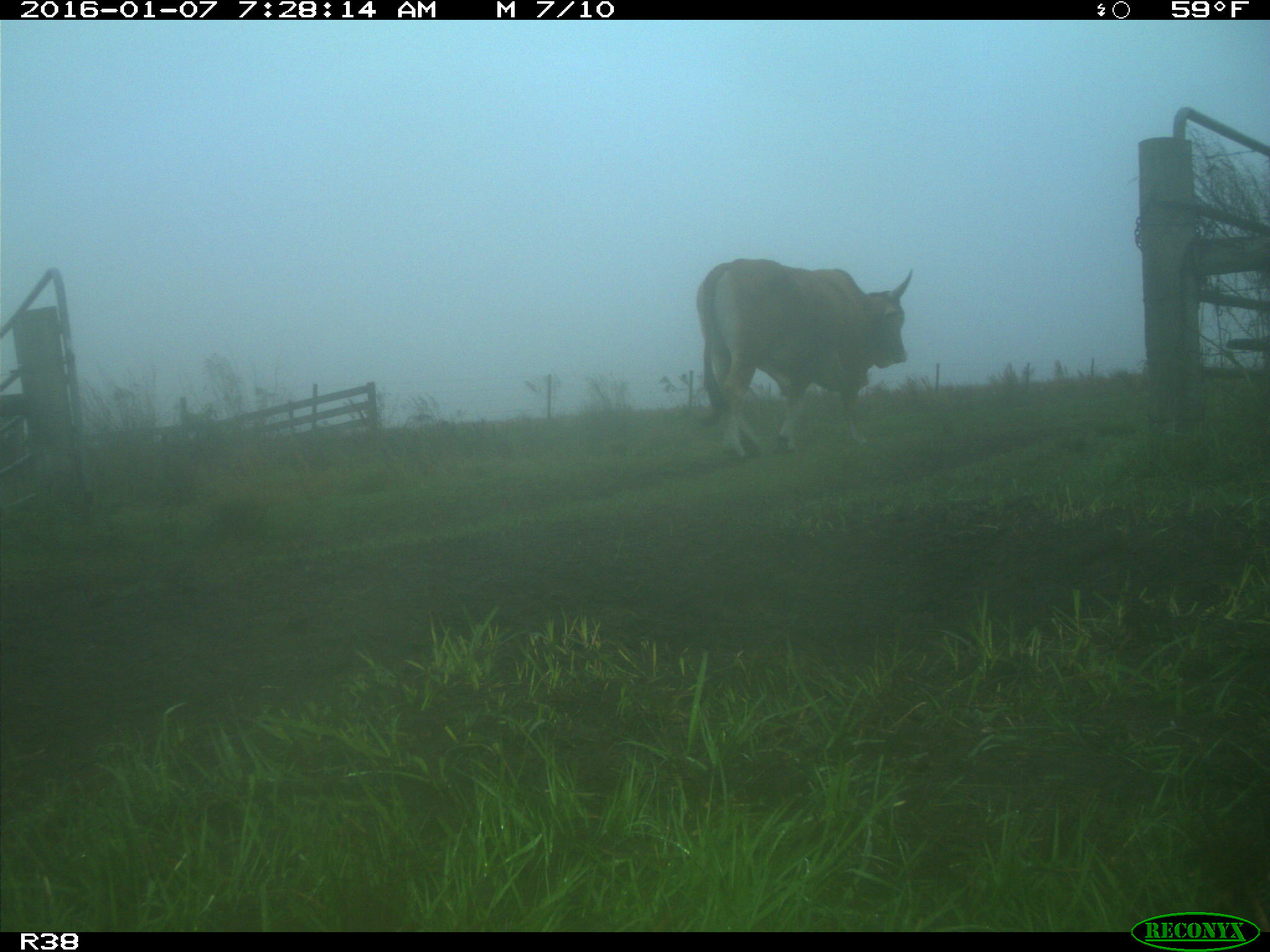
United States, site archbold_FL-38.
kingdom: Animalia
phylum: Chordata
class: Mammalia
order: Artiodactyla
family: Bovidae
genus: Bos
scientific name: Bos taurus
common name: domestic cow